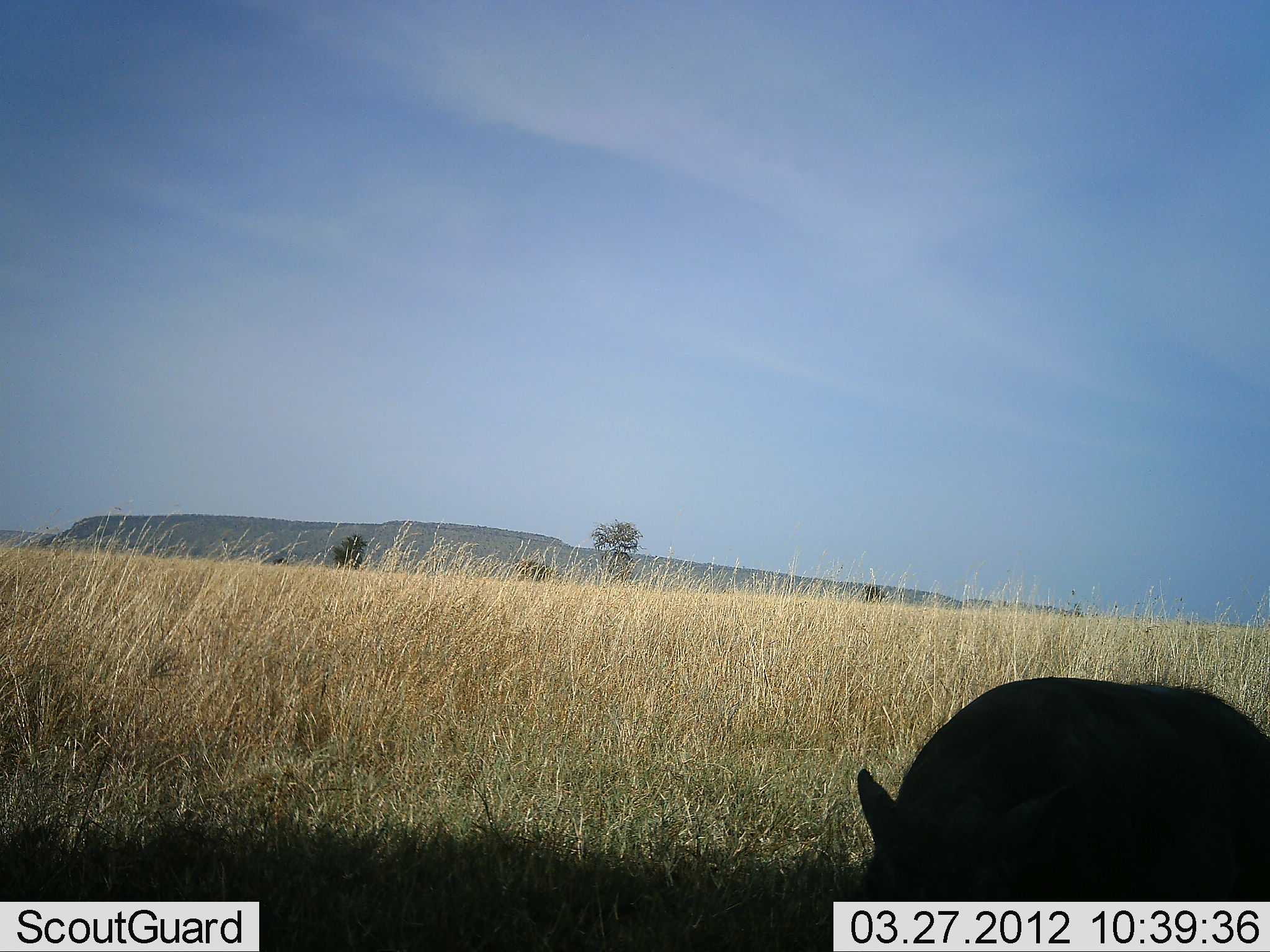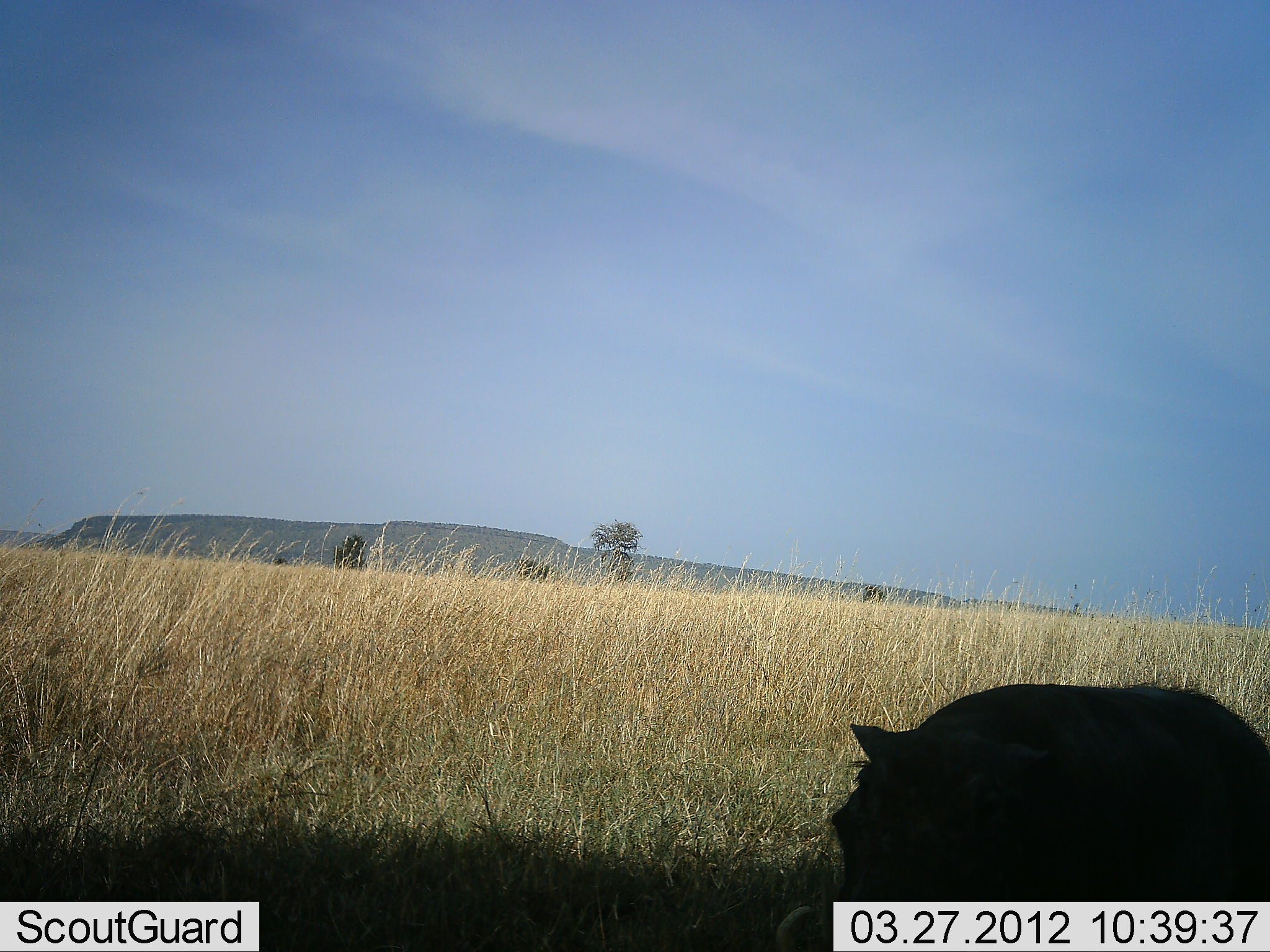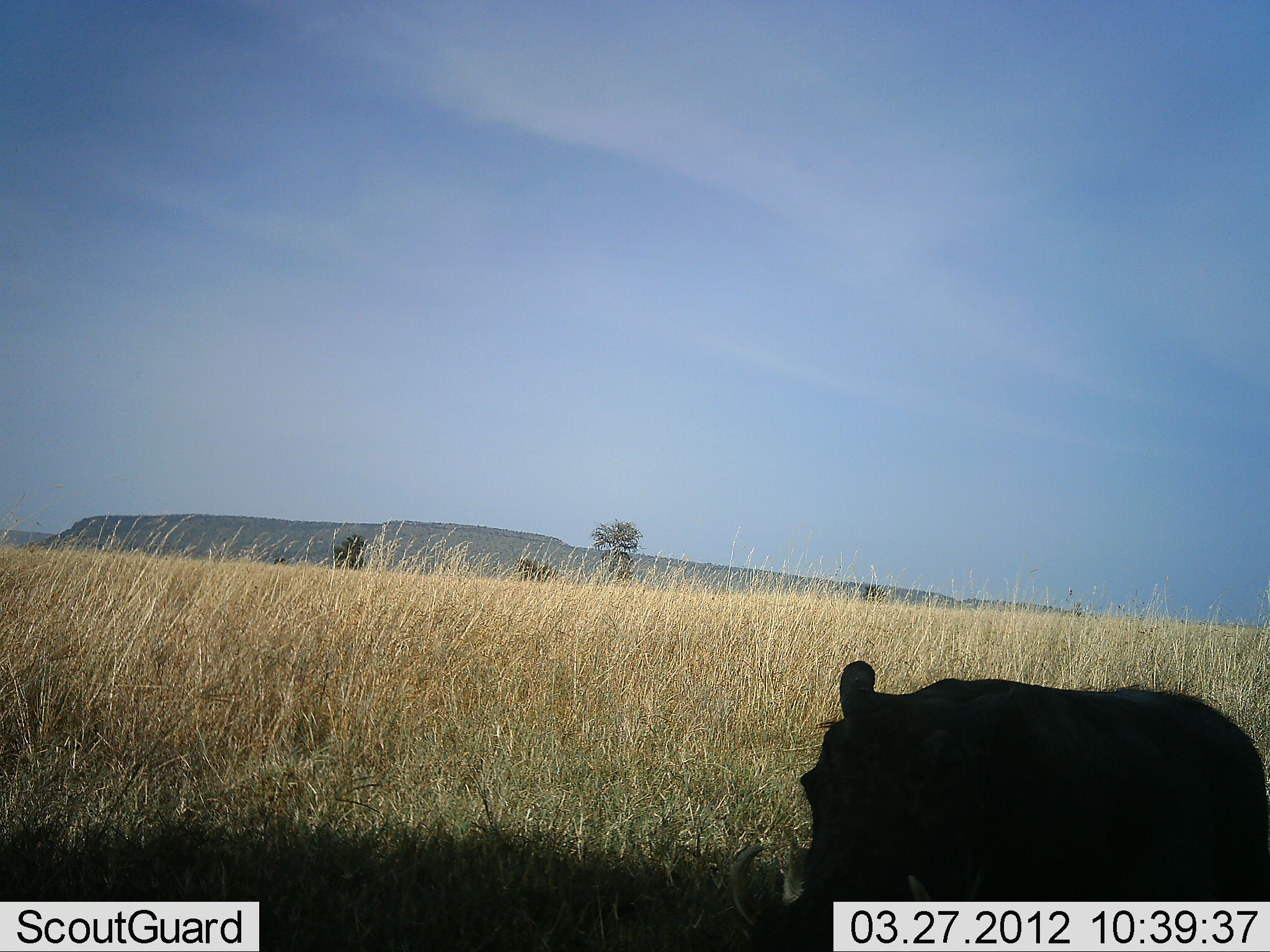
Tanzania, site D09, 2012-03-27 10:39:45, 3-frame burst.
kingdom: Animalia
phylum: Chordata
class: Mammalia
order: Artiodactyla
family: Suidae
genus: Phacochoerus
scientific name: Phacochoerus africanus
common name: warthog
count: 1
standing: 50%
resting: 0%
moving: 11%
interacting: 0%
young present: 0%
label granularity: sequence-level